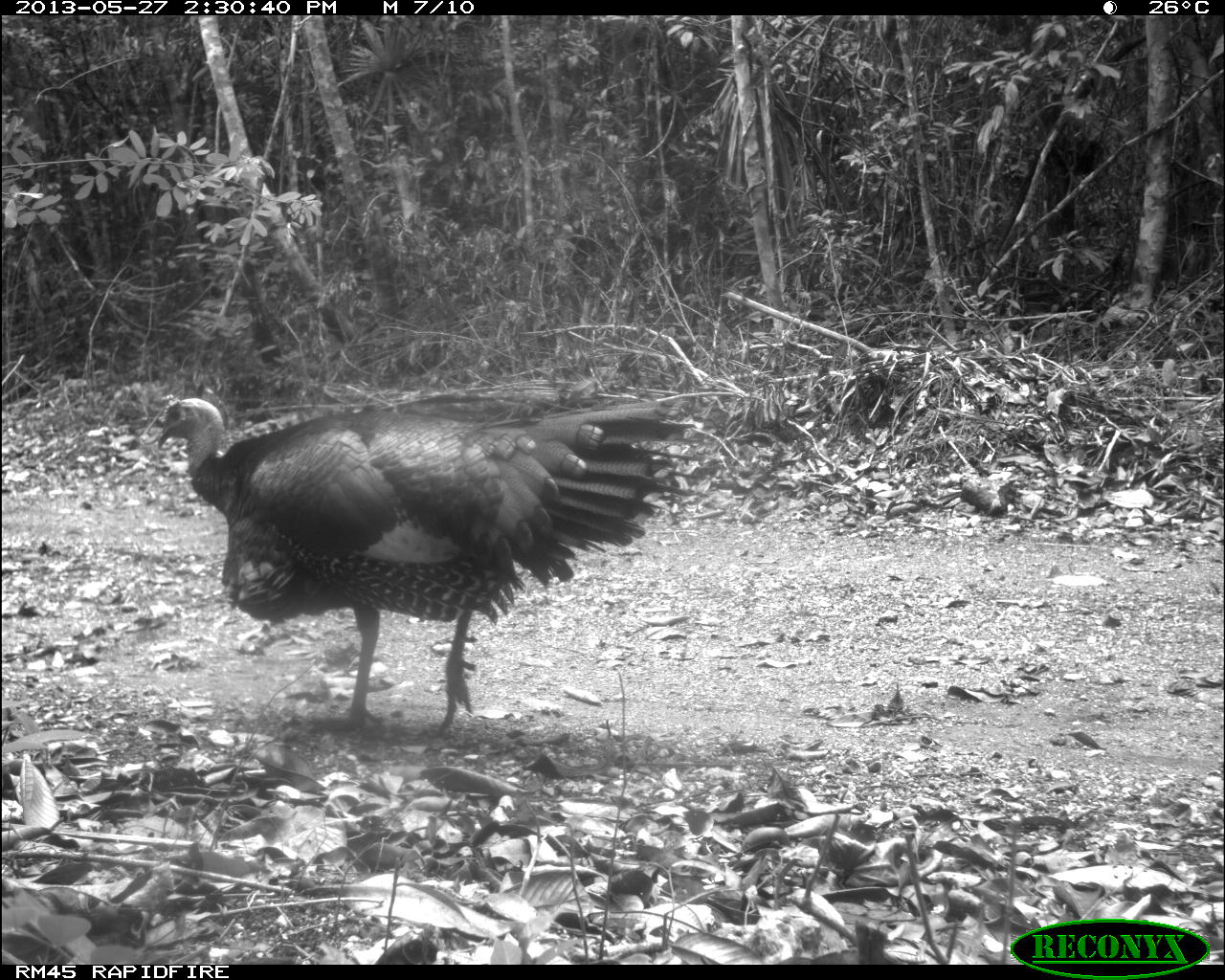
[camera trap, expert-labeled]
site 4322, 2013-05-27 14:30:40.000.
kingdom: Animalia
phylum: Chordata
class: Aves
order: Galliformes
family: Phasianidae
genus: Meleagris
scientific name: Meleagris ocellata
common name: ocellated turkey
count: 1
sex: male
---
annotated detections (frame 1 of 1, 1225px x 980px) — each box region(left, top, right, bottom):
meleagris ocellata: region(152, 381, 710, 736)